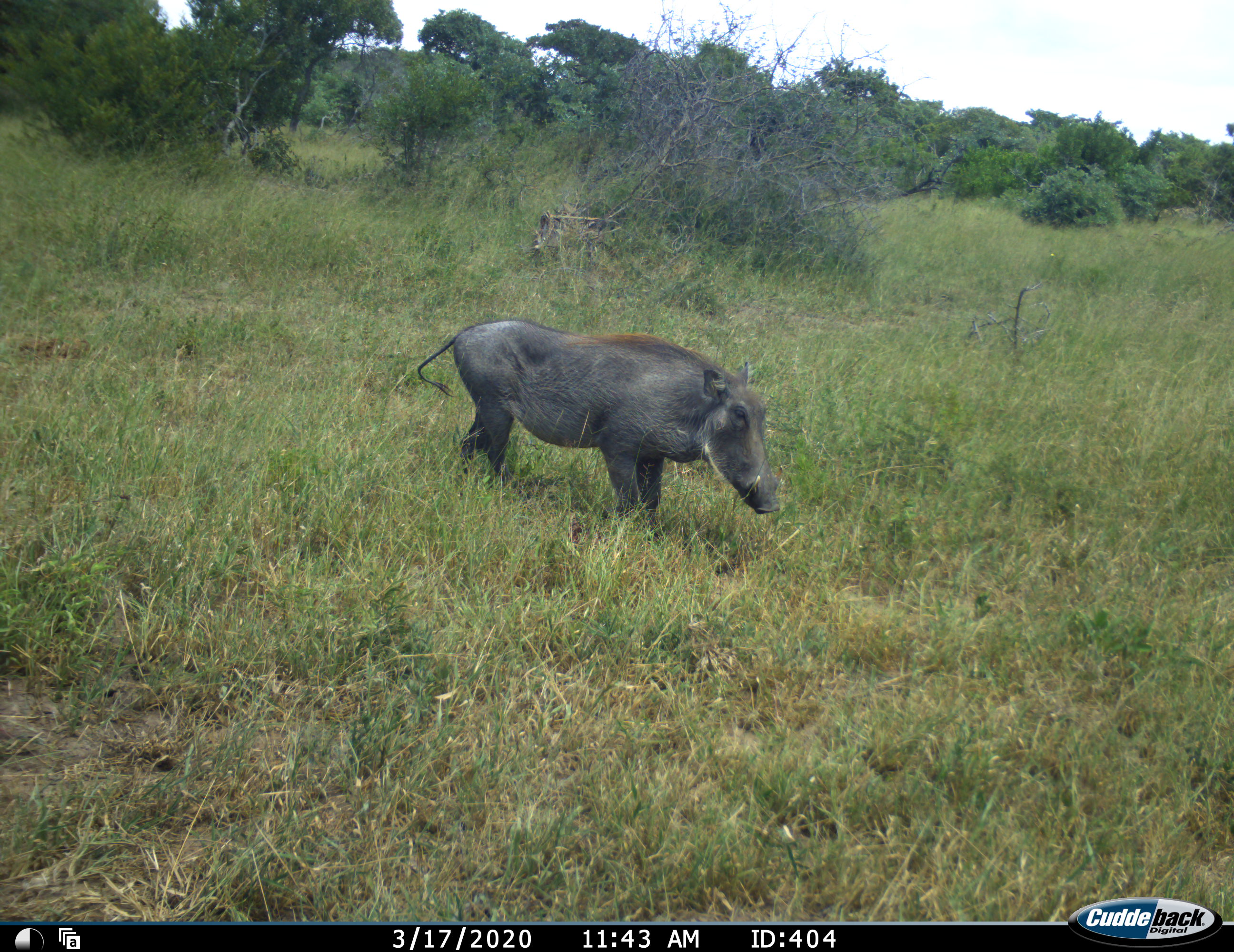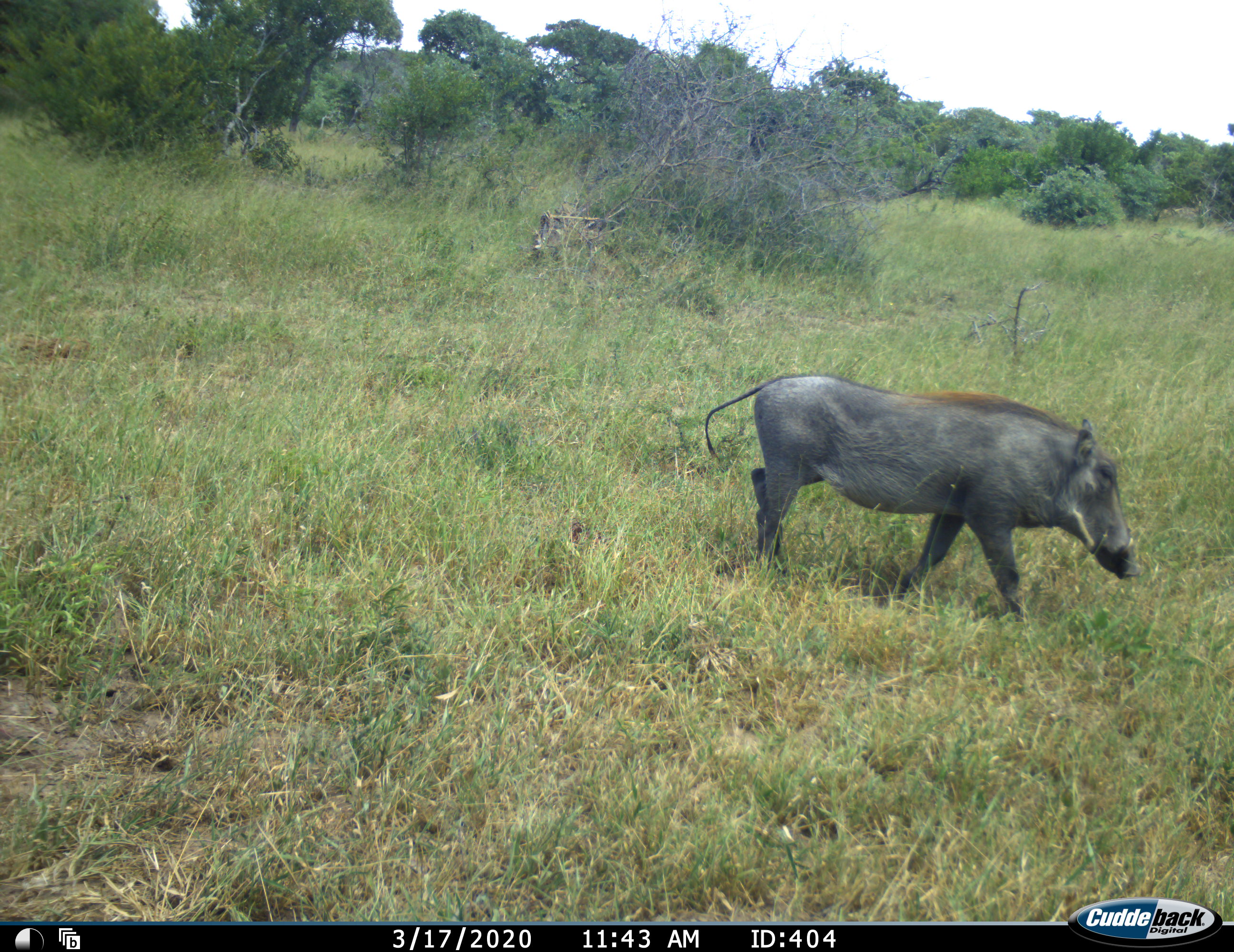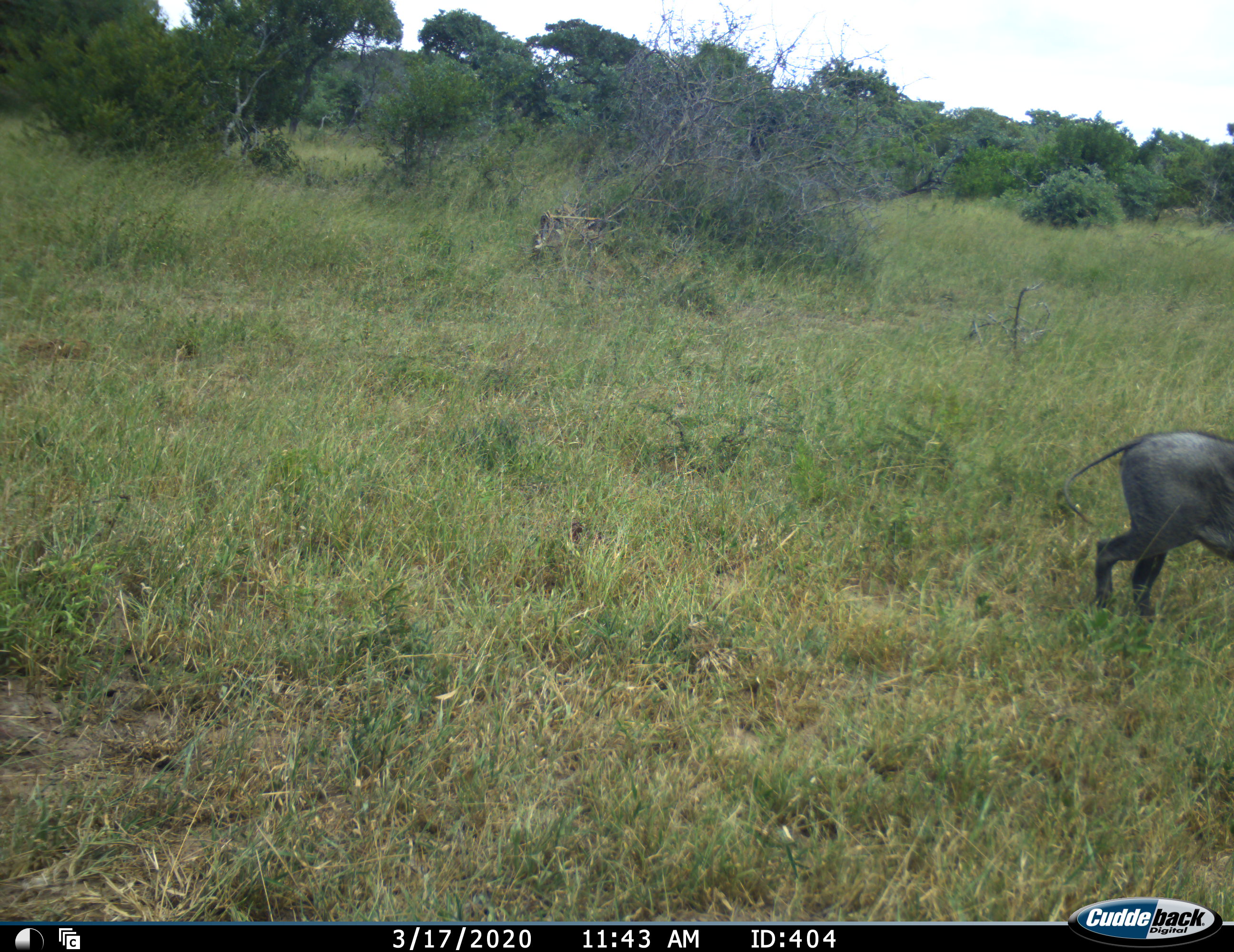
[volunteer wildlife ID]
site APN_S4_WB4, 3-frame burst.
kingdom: Animalia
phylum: Chordata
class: Mammalia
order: Artiodactyla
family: Suidae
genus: Phacochoerus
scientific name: Phacochoerus africanus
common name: warthog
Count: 1.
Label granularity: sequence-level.